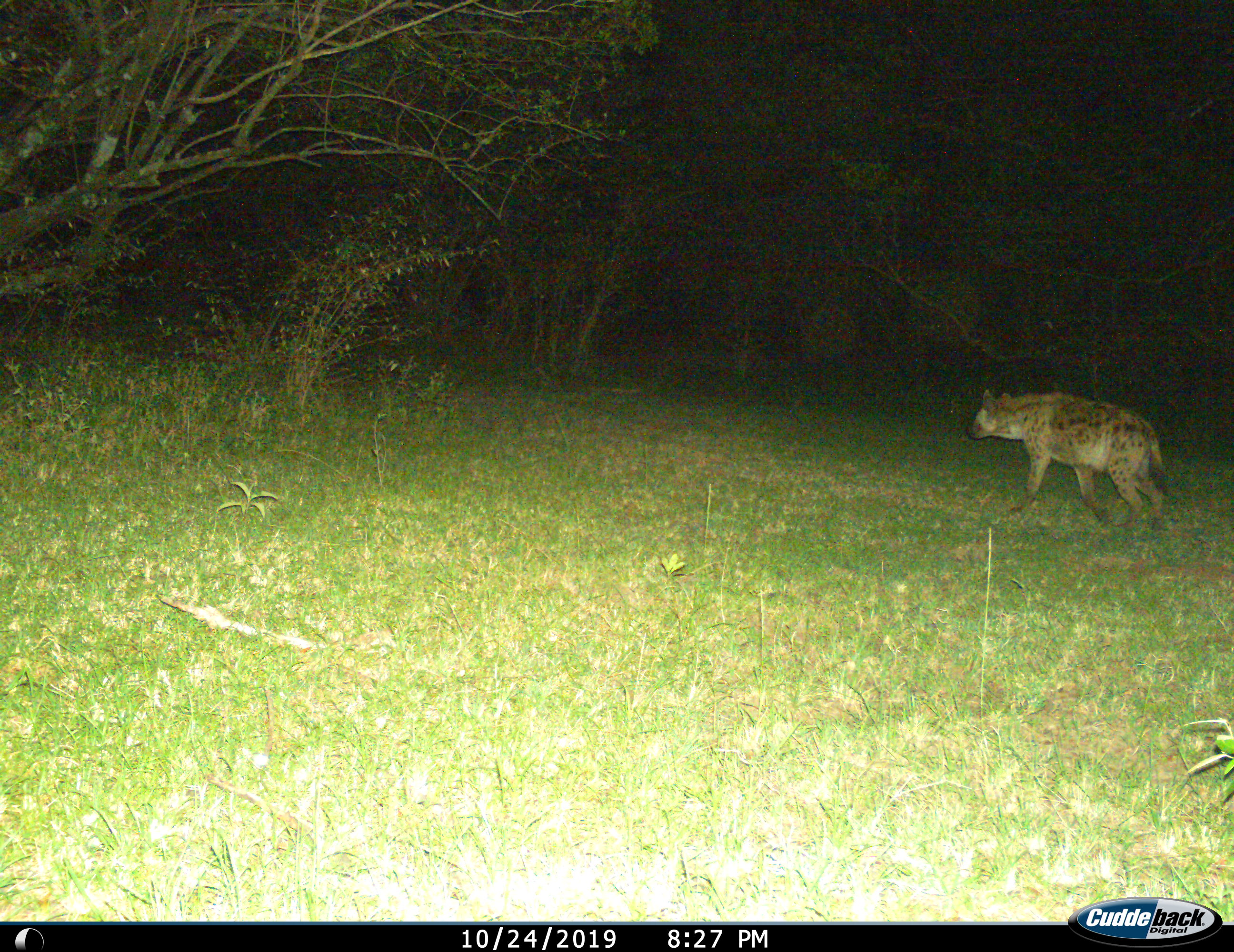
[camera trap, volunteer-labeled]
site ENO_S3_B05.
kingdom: Animalia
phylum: Chordata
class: Mammalia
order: Carnivora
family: Hyaenidae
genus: Crocuta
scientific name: Crocuta crocuta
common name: spotted hyena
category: hyenaspotted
Hyenaspotted (spotted hyena) (Crocuta crocuta), count 1. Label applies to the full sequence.